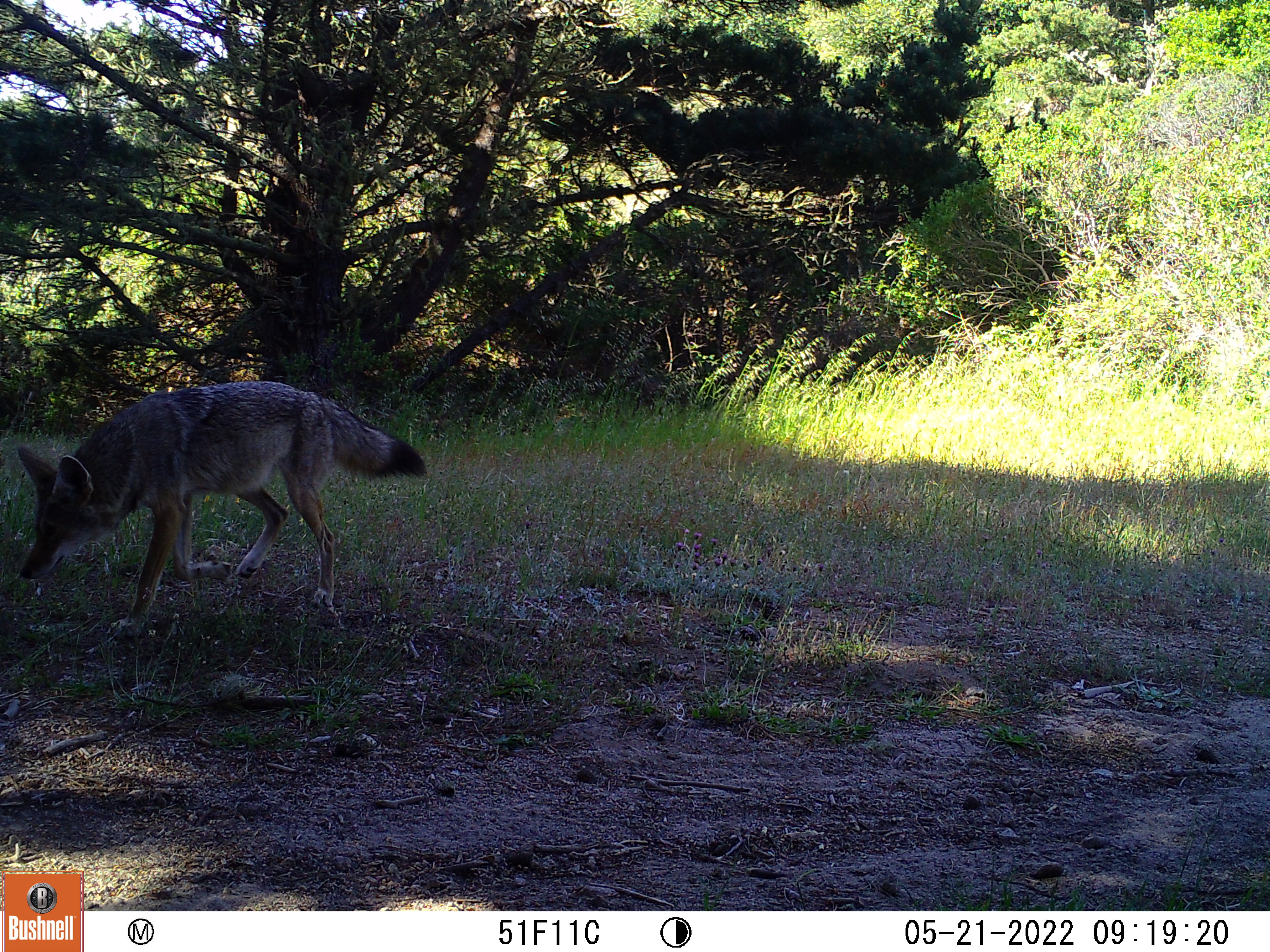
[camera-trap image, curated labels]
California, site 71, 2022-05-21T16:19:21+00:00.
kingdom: Animalia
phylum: Chordata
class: Mammalia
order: Carnivora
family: Canidae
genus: Canis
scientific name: Canis latrans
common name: coyote